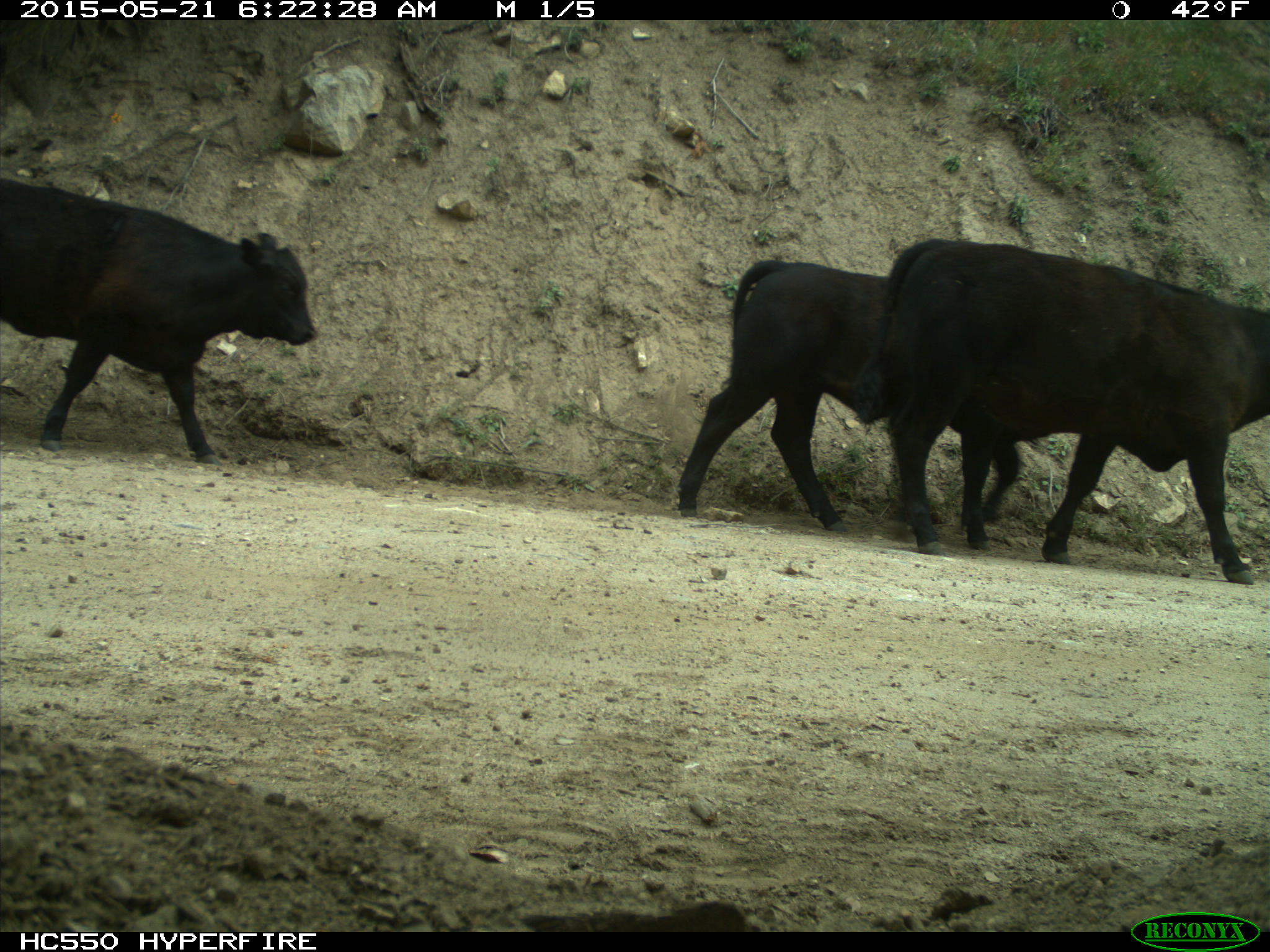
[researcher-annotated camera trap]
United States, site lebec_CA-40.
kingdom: Animalia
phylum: Chordata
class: Mammalia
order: Artiodactyla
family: Bovidae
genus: Bos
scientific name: Bos taurus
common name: domestic cow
Bos taurus (domestic cow).